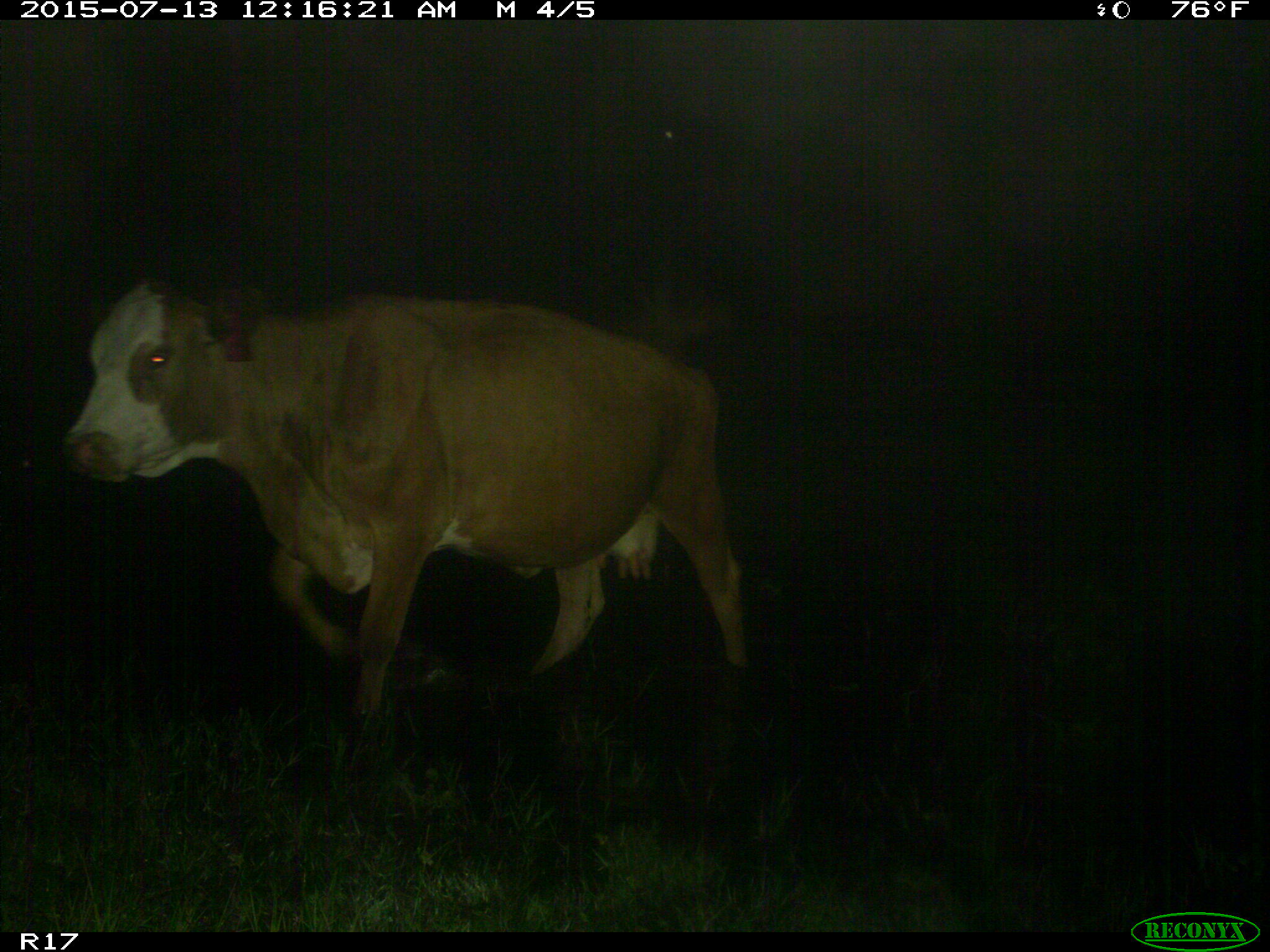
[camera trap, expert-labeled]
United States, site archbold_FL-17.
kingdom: Animalia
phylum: Chordata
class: Mammalia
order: Artiodactyla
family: Bovidae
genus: Bos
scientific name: Bos taurus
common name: domestic cow